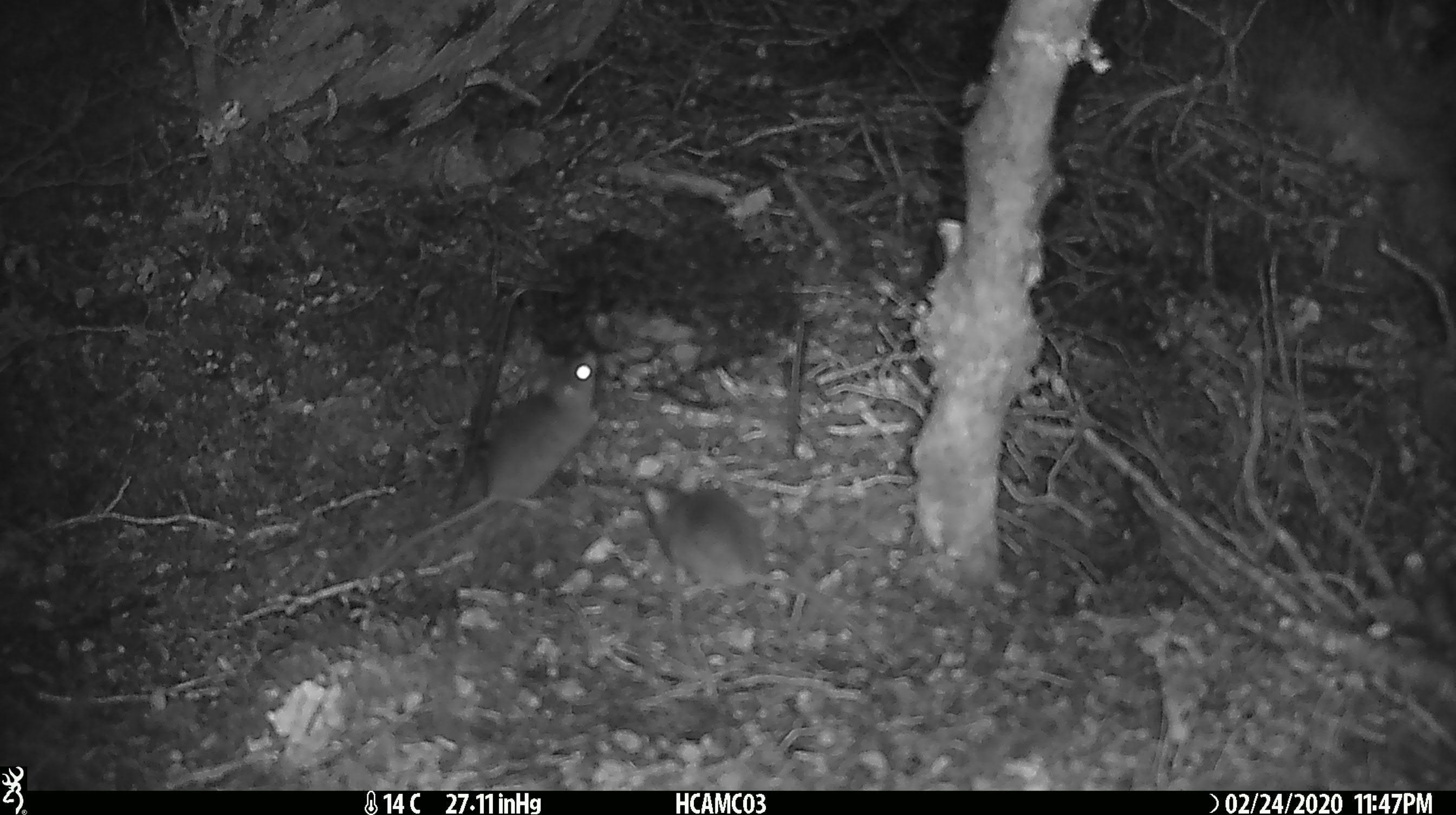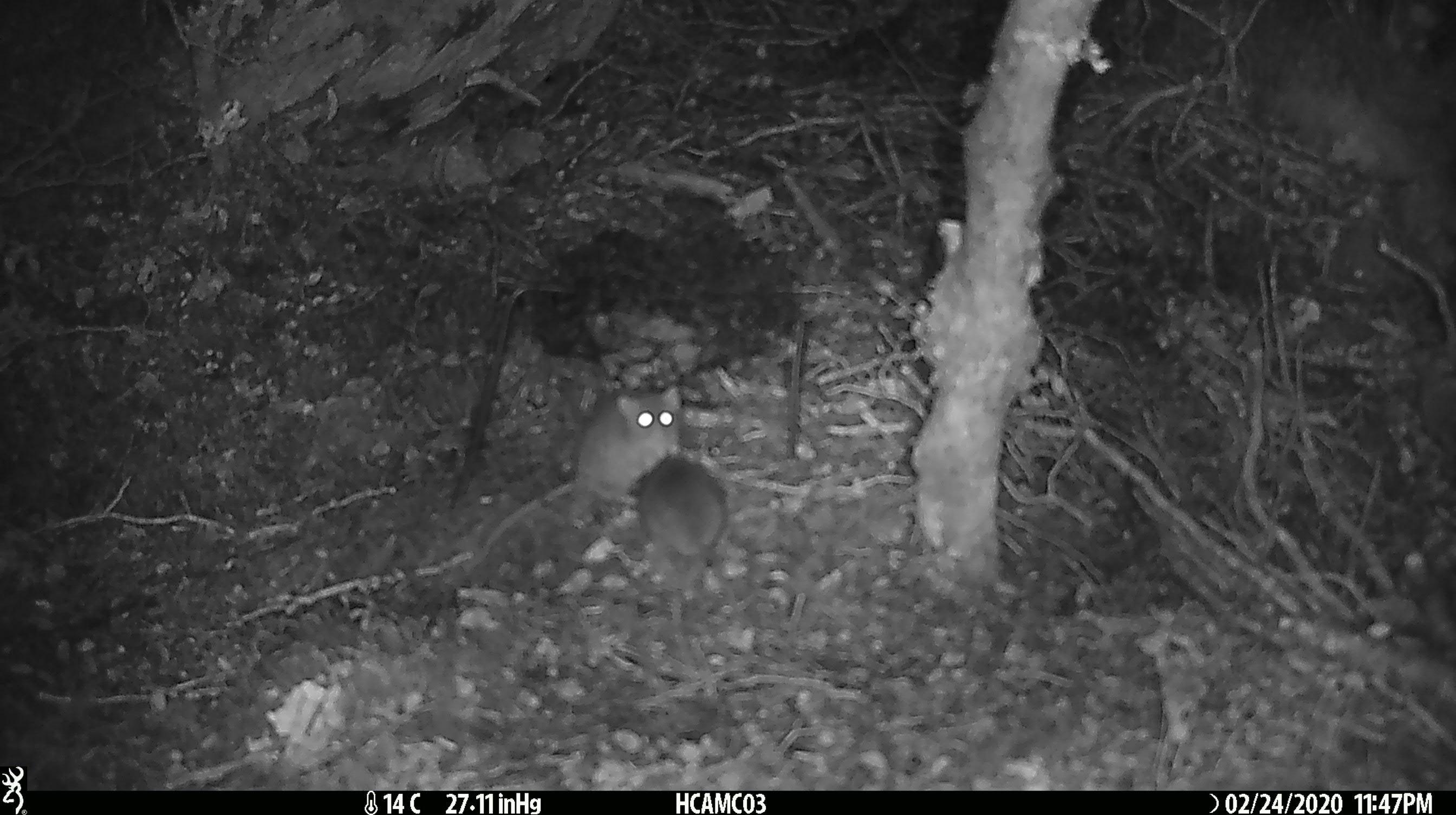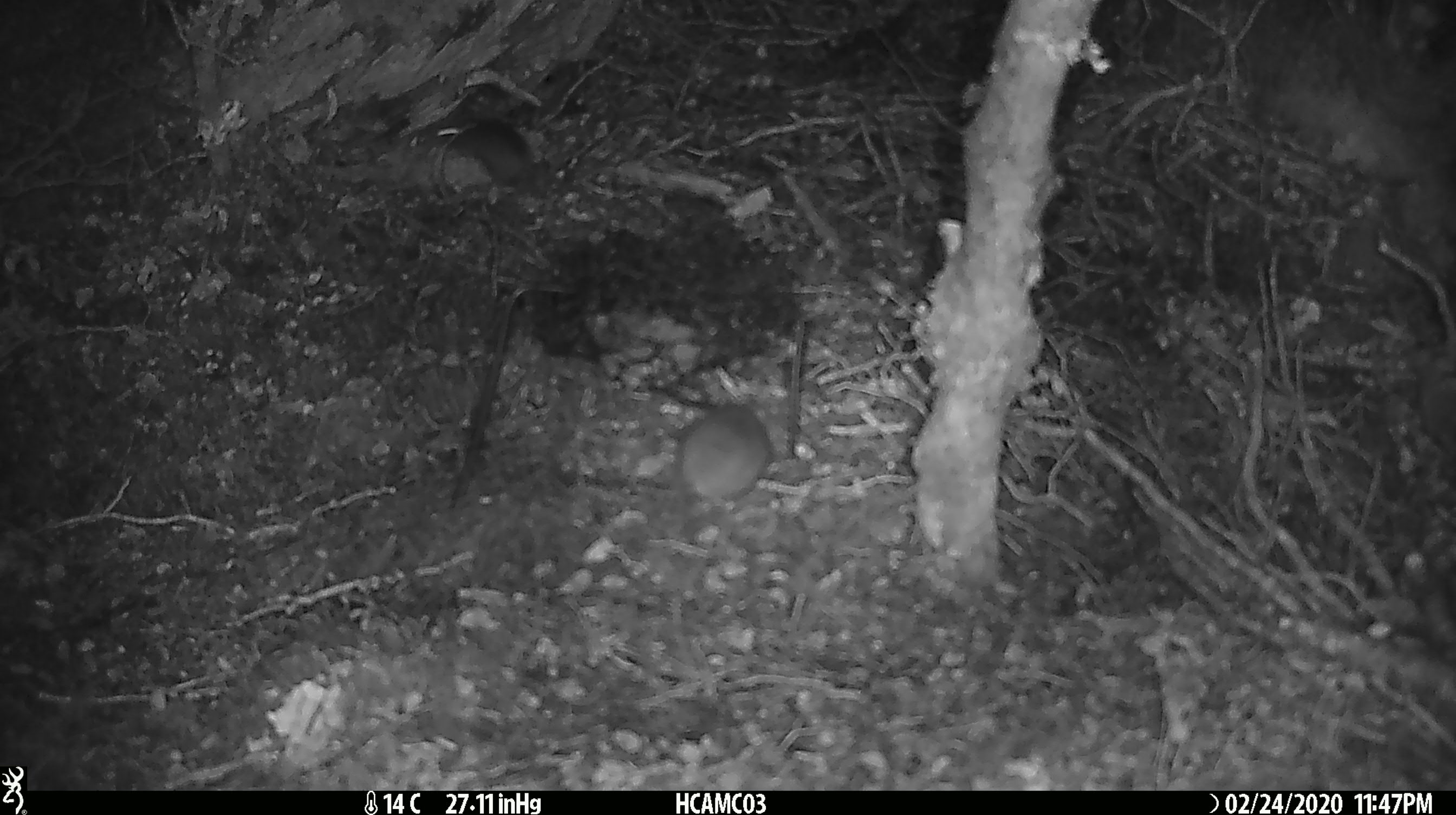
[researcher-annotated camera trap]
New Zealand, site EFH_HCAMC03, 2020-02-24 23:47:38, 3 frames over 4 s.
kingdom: Animalia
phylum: Chordata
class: Mammalia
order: Rodentia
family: Muridae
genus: Mus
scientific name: Mus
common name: mouse